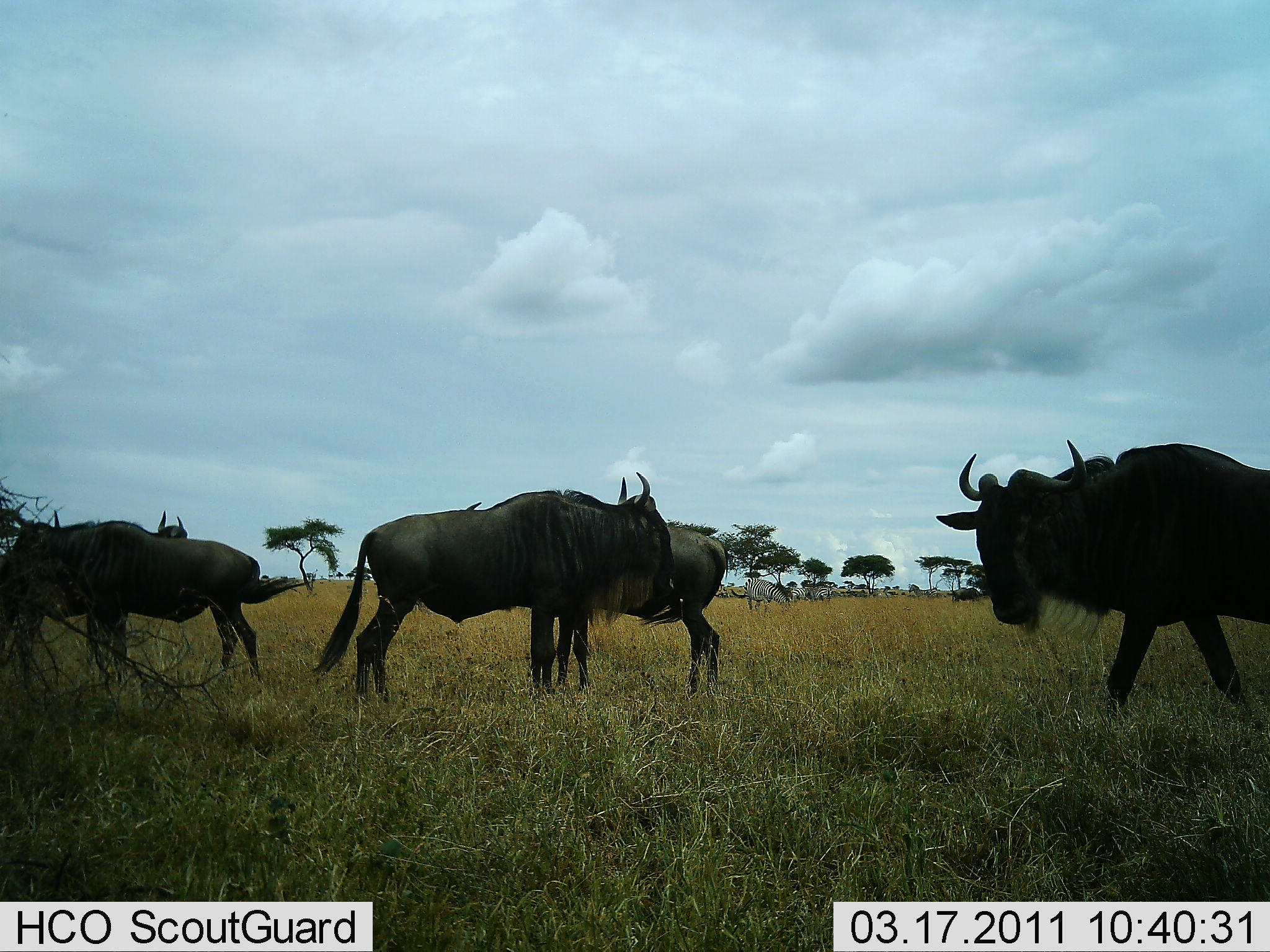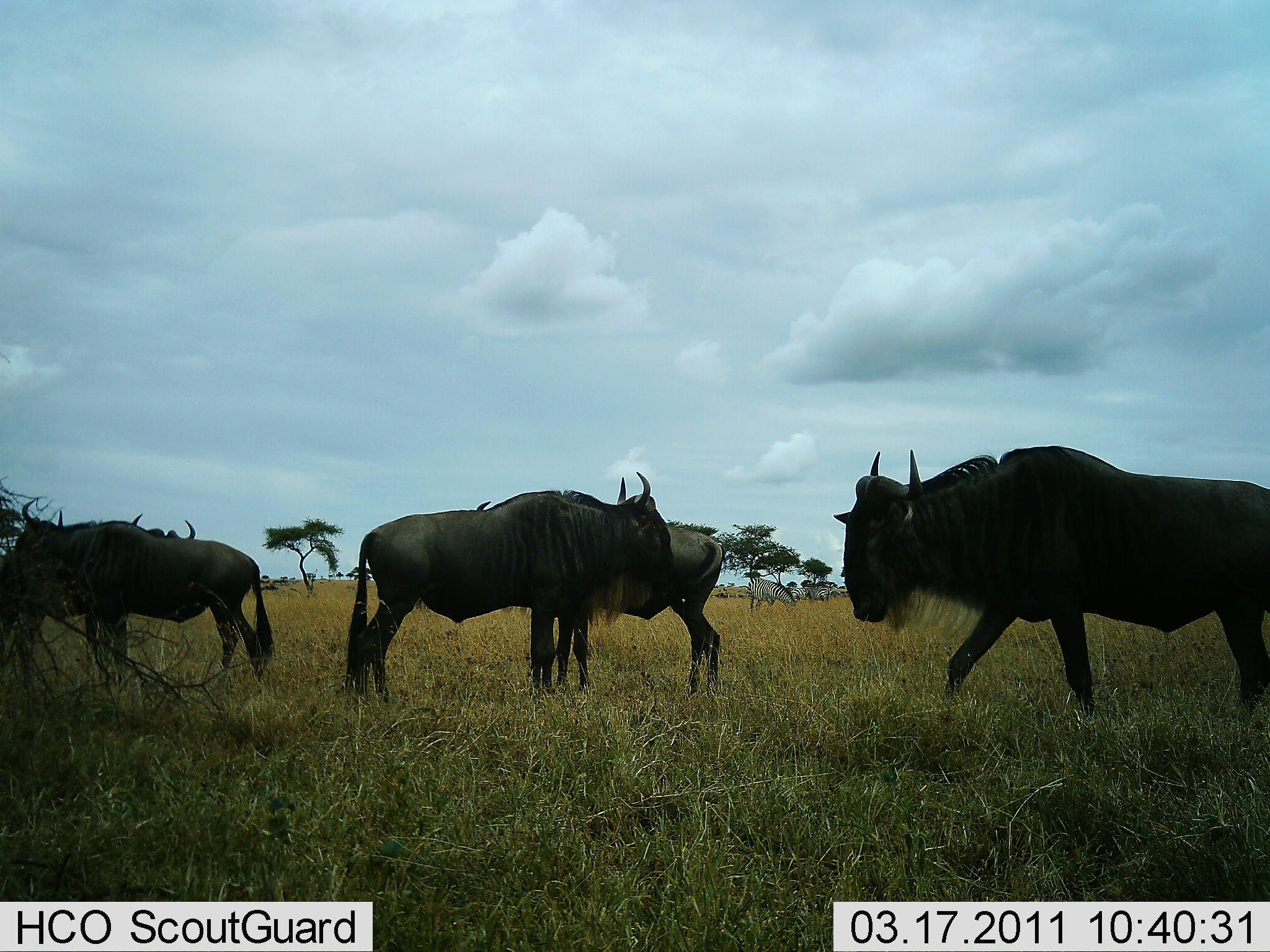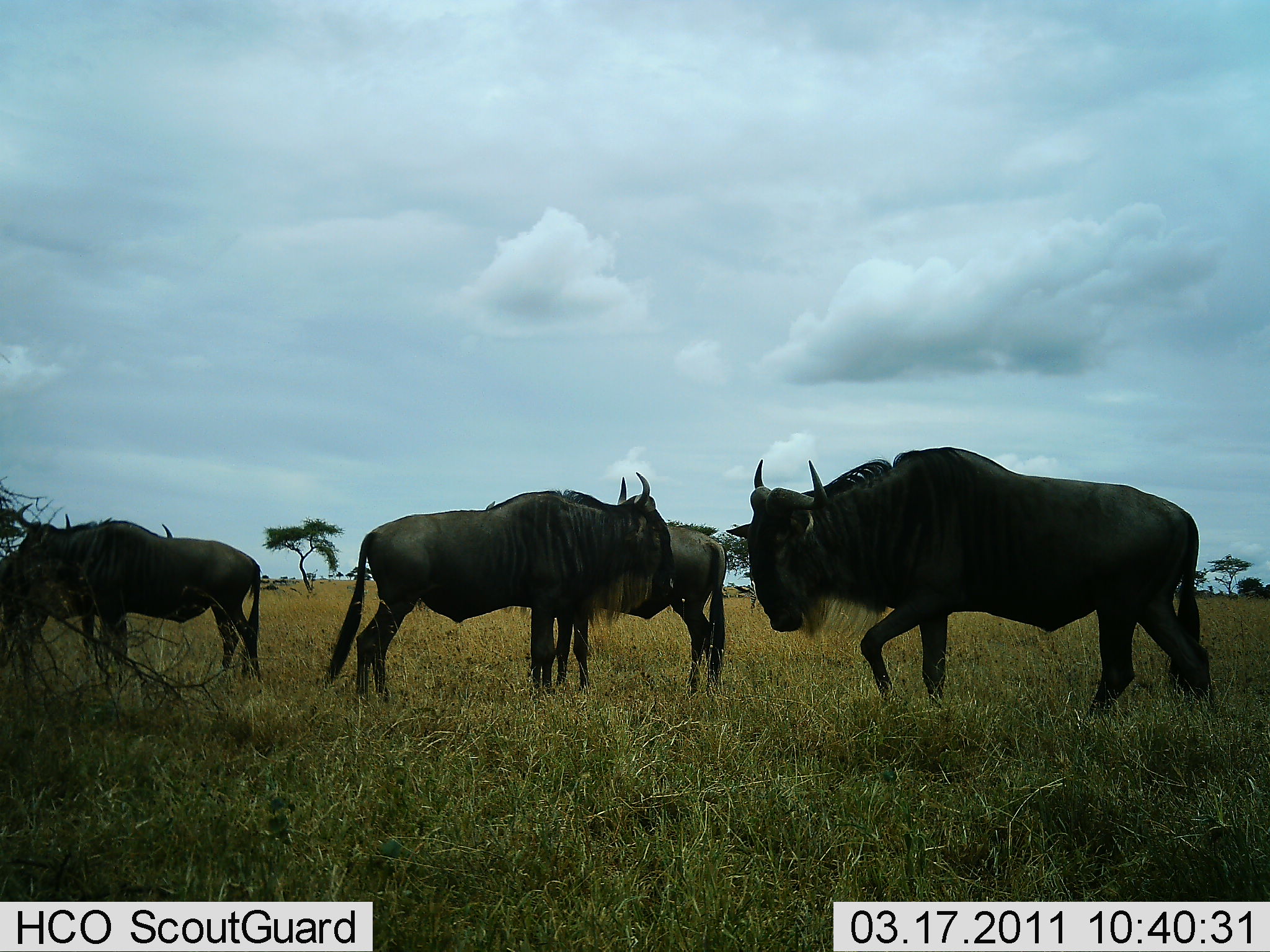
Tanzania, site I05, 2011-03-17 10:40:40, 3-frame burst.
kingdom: Animalia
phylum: Chordata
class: Mammalia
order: Artiodactyla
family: Bovidae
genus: Connochaetes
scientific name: Connochaetes taurinus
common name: blue wildebeest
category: wildebeest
Wildebeest (blue wildebeest) (Connochaetes taurinus), count 5. Behavior (volunteer vote fractions): standing 92%, resting 0%, moving 38%, interacting 8%. Young present (vote fraction): 0%. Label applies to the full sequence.